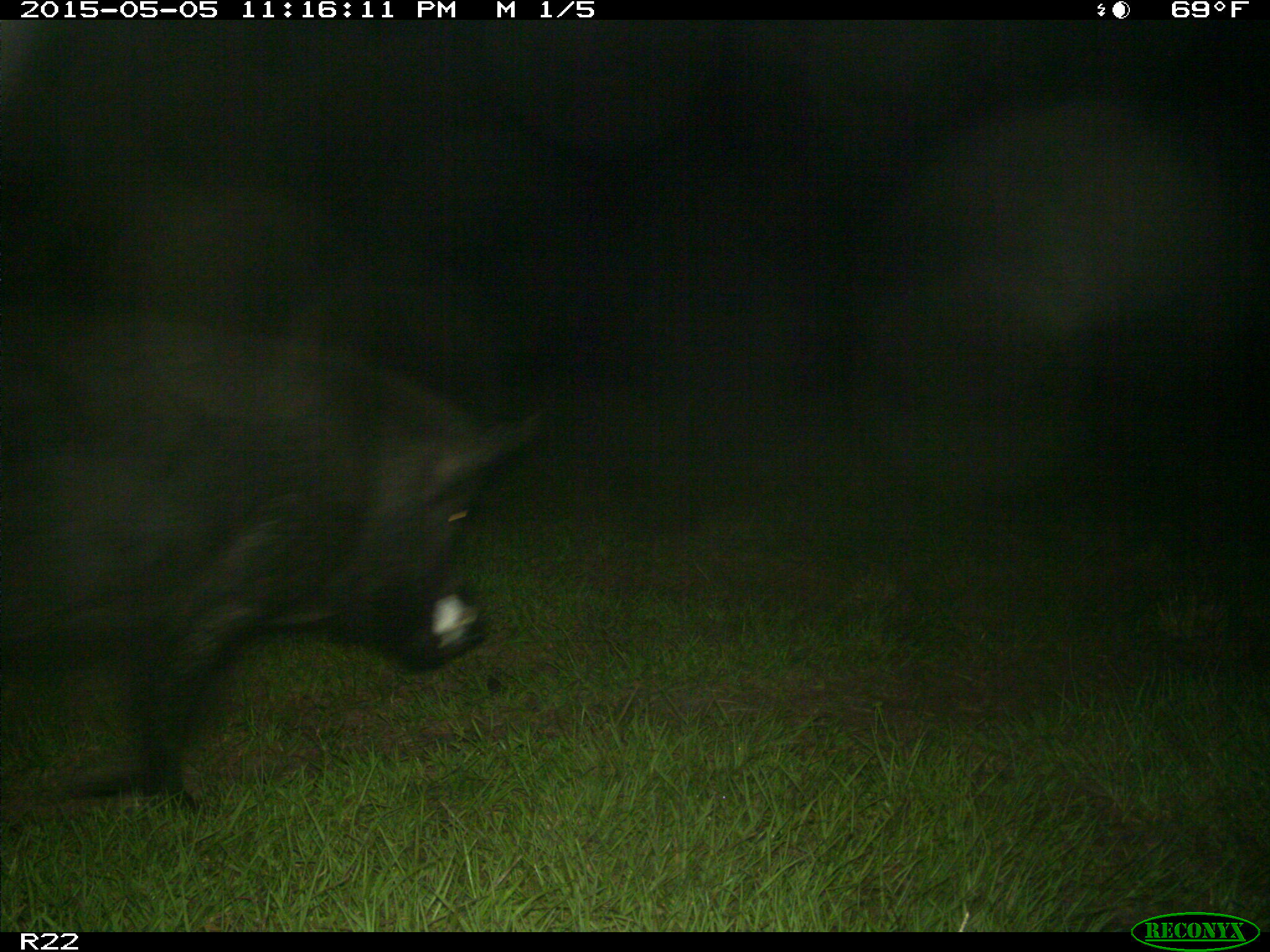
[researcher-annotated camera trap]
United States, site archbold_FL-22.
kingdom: Animalia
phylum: Chordata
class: Mammalia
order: Artiodactyla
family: Suidae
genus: Sus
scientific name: Sus scrofa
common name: wild boar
Sus scrofa (wild boar).